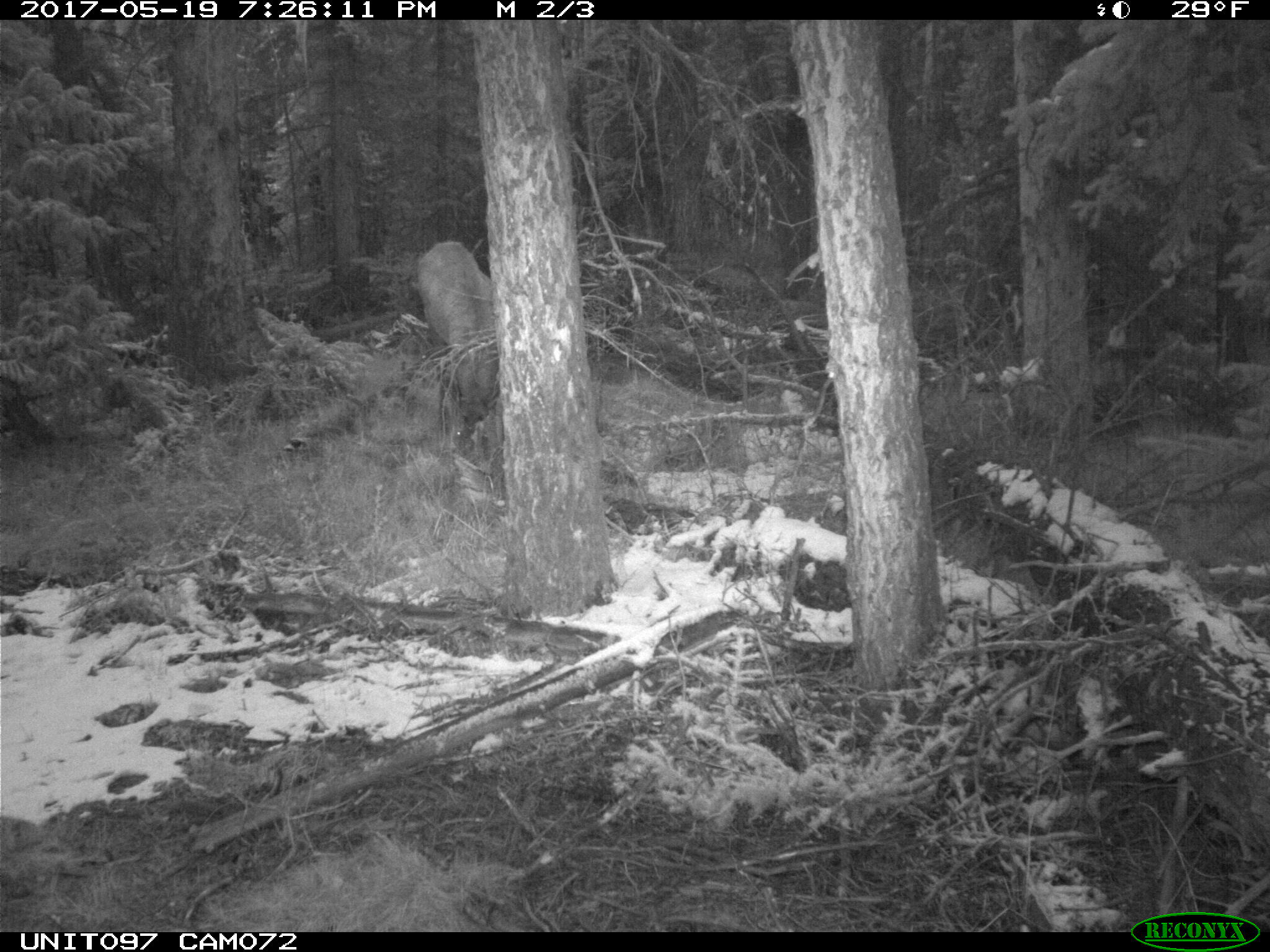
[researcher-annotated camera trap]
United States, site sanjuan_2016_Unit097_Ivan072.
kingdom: Animalia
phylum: Chordata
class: Mammalia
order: Artiodactyla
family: Cervidae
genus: Cervus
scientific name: Cervus elaphus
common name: red deer